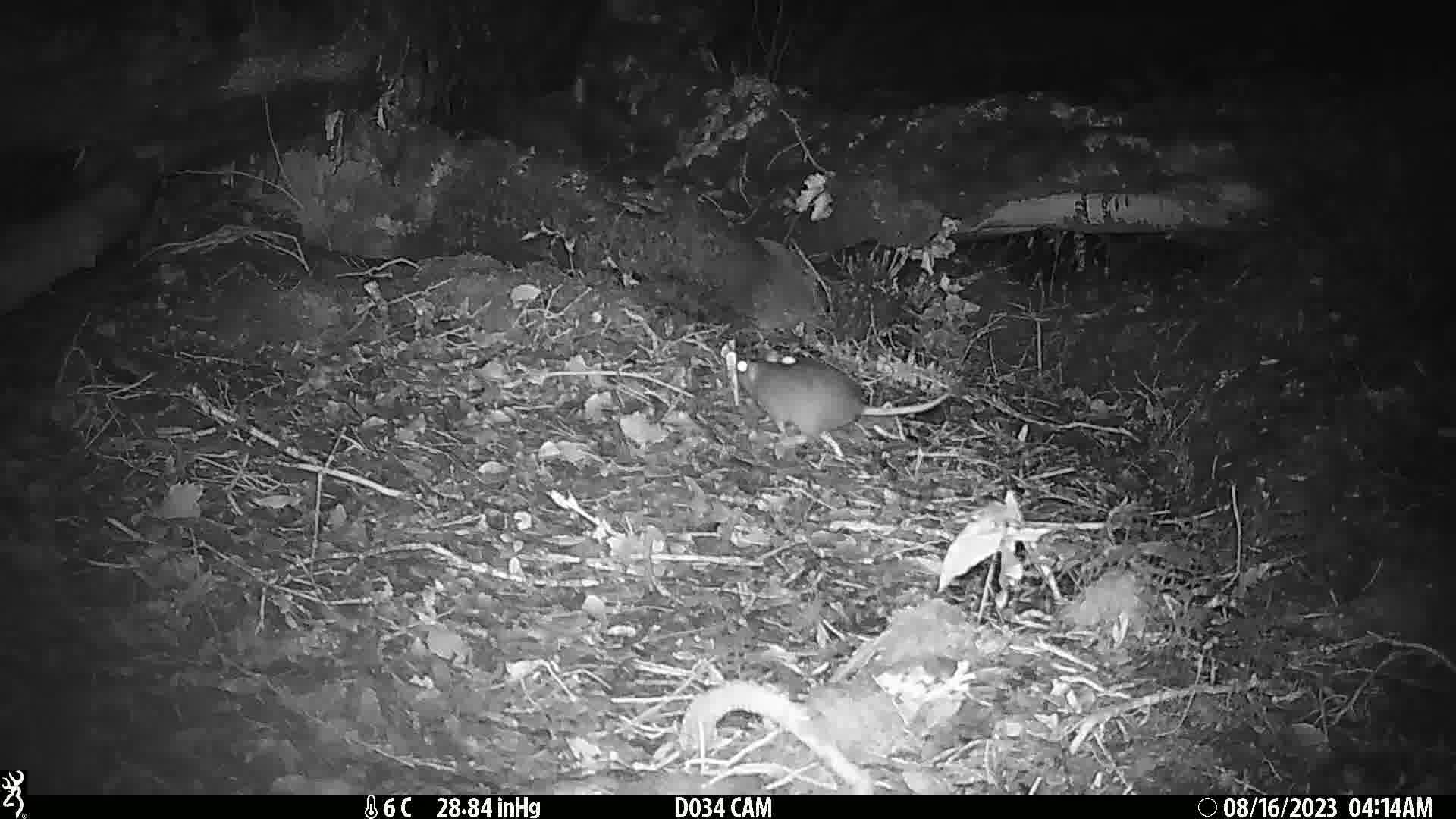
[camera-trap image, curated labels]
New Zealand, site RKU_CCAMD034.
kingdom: Animalia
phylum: Chordata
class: Mammalia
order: Rodentia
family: Muridae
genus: Rattus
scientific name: Rattus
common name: rat